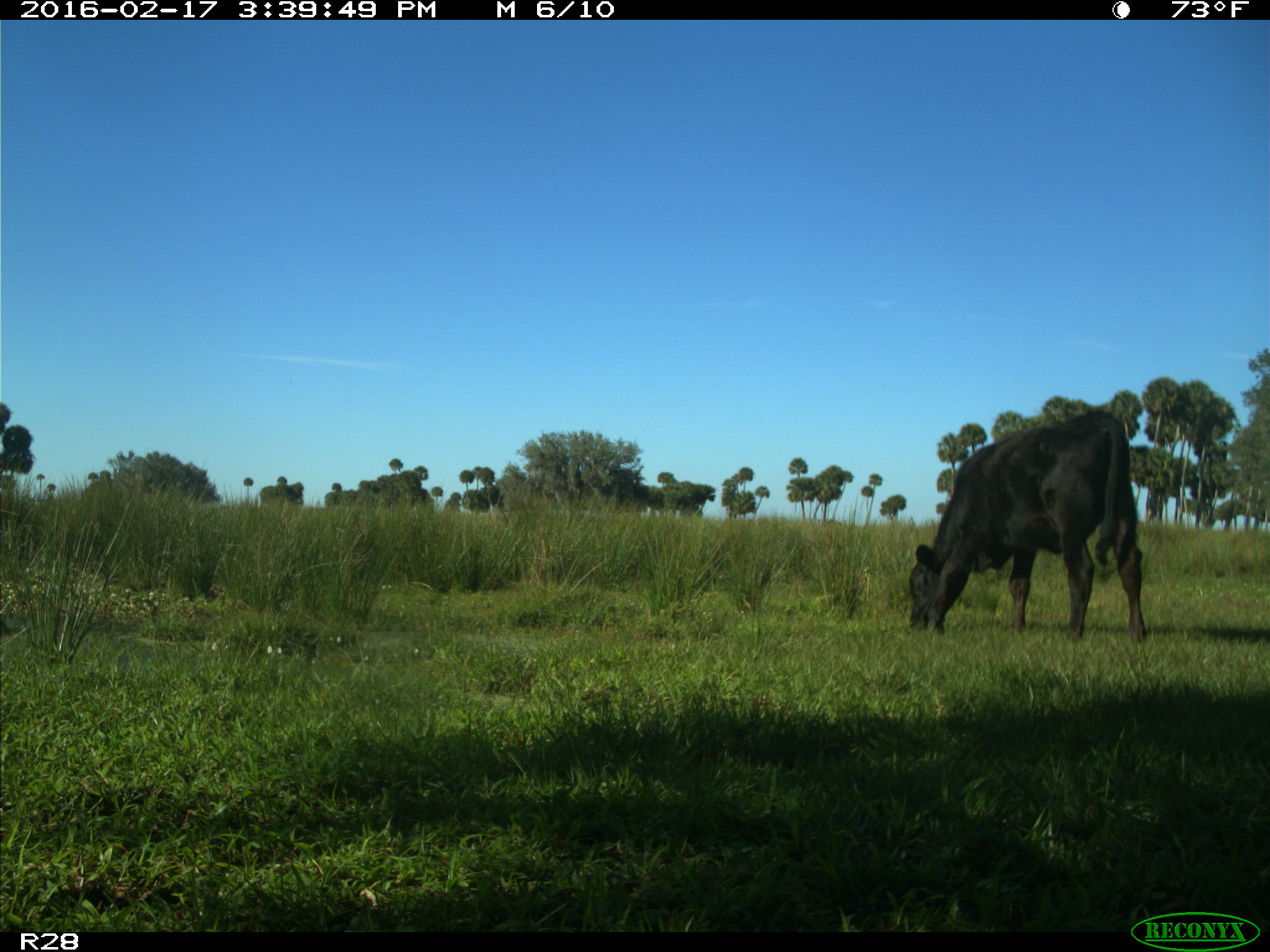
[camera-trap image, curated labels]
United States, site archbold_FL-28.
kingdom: Animalia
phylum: Chordata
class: Mammalia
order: Artiodactyla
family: Bovidae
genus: Bos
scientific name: Bos taurus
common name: domestic cow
Bos taurus (domestic cow).